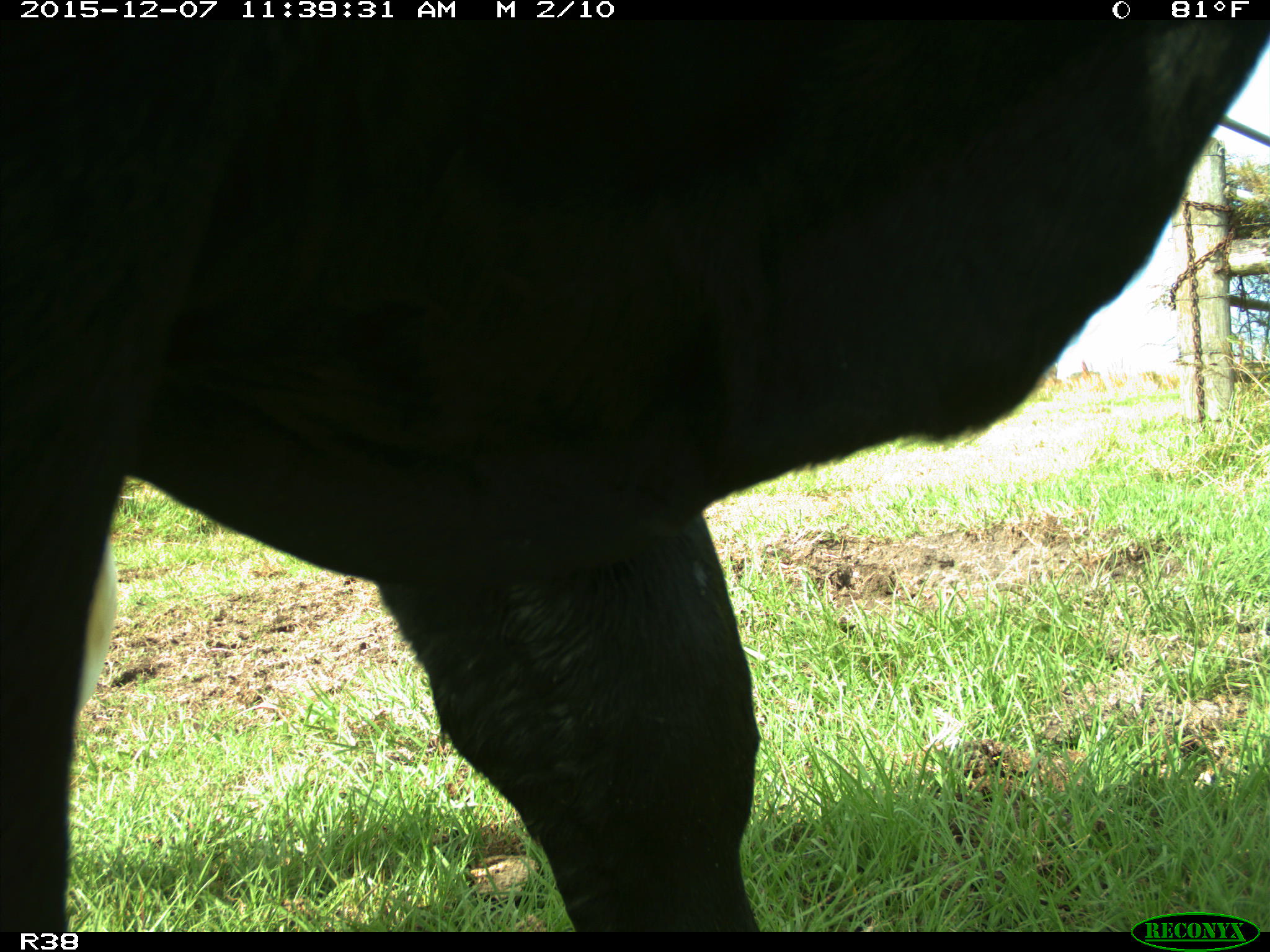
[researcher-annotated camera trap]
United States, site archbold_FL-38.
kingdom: Animalia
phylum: Chordata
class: Mammalia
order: Artiodactyla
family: Bovidae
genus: Bos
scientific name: Bos taurus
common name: domestic cow